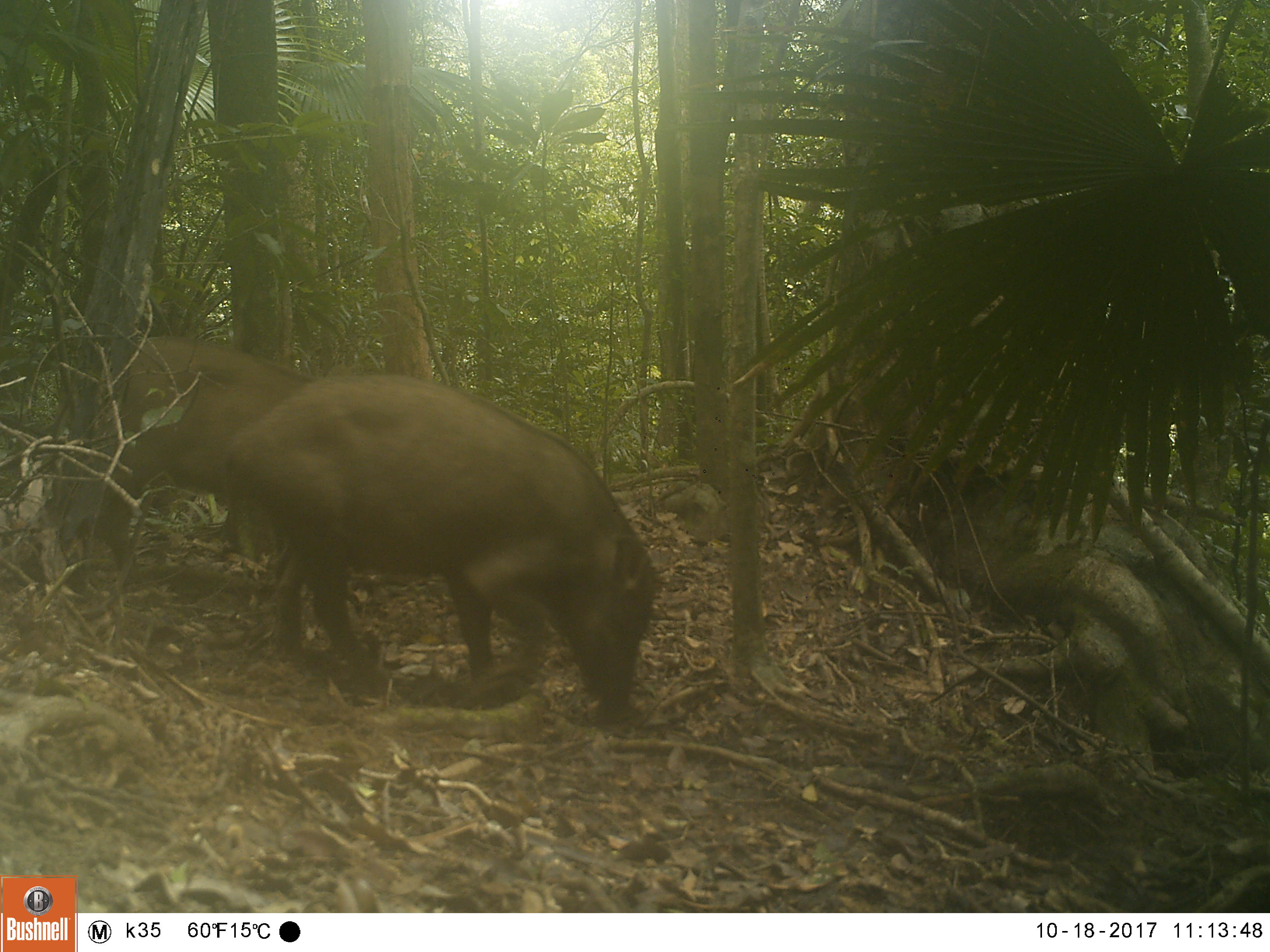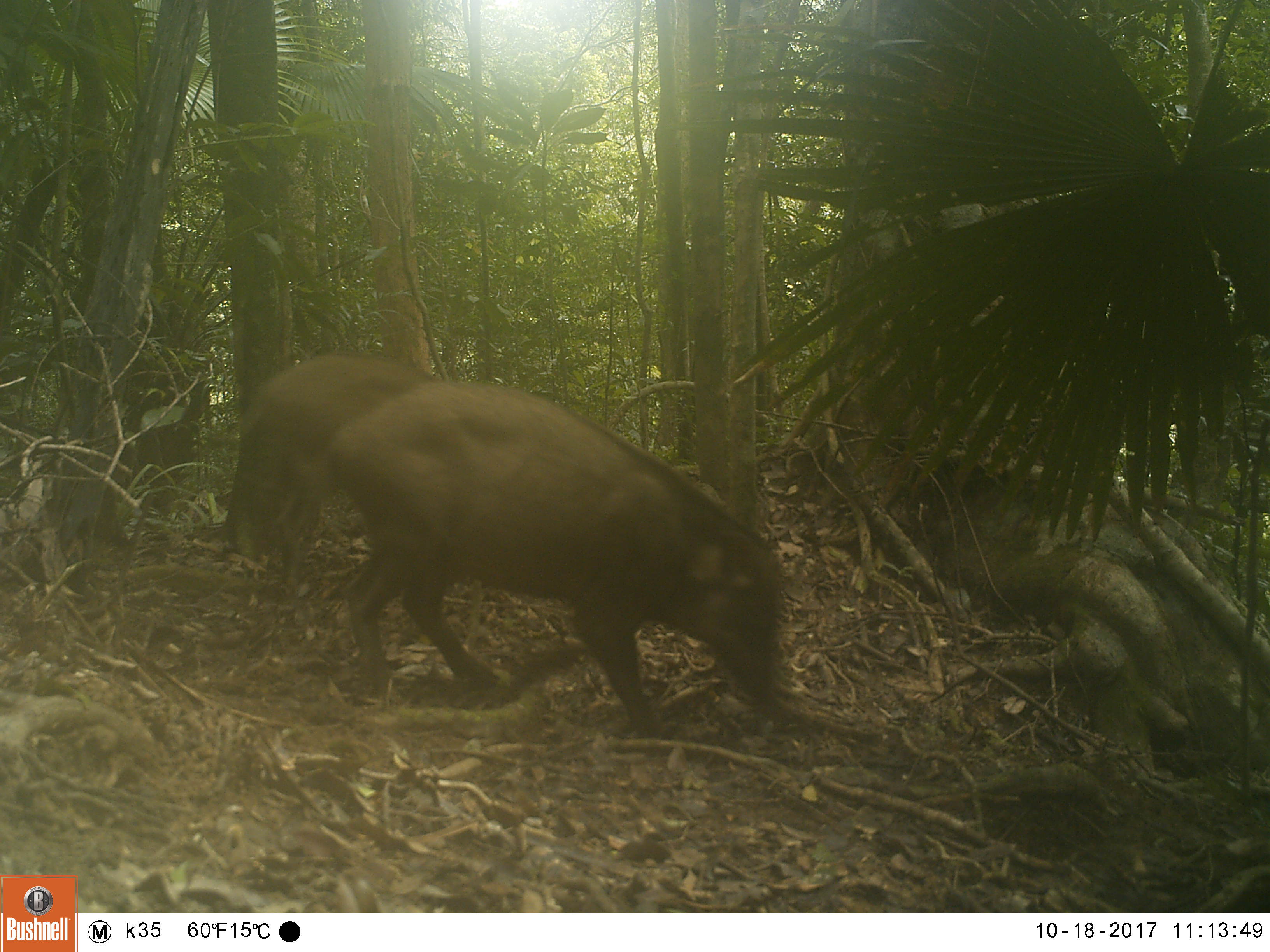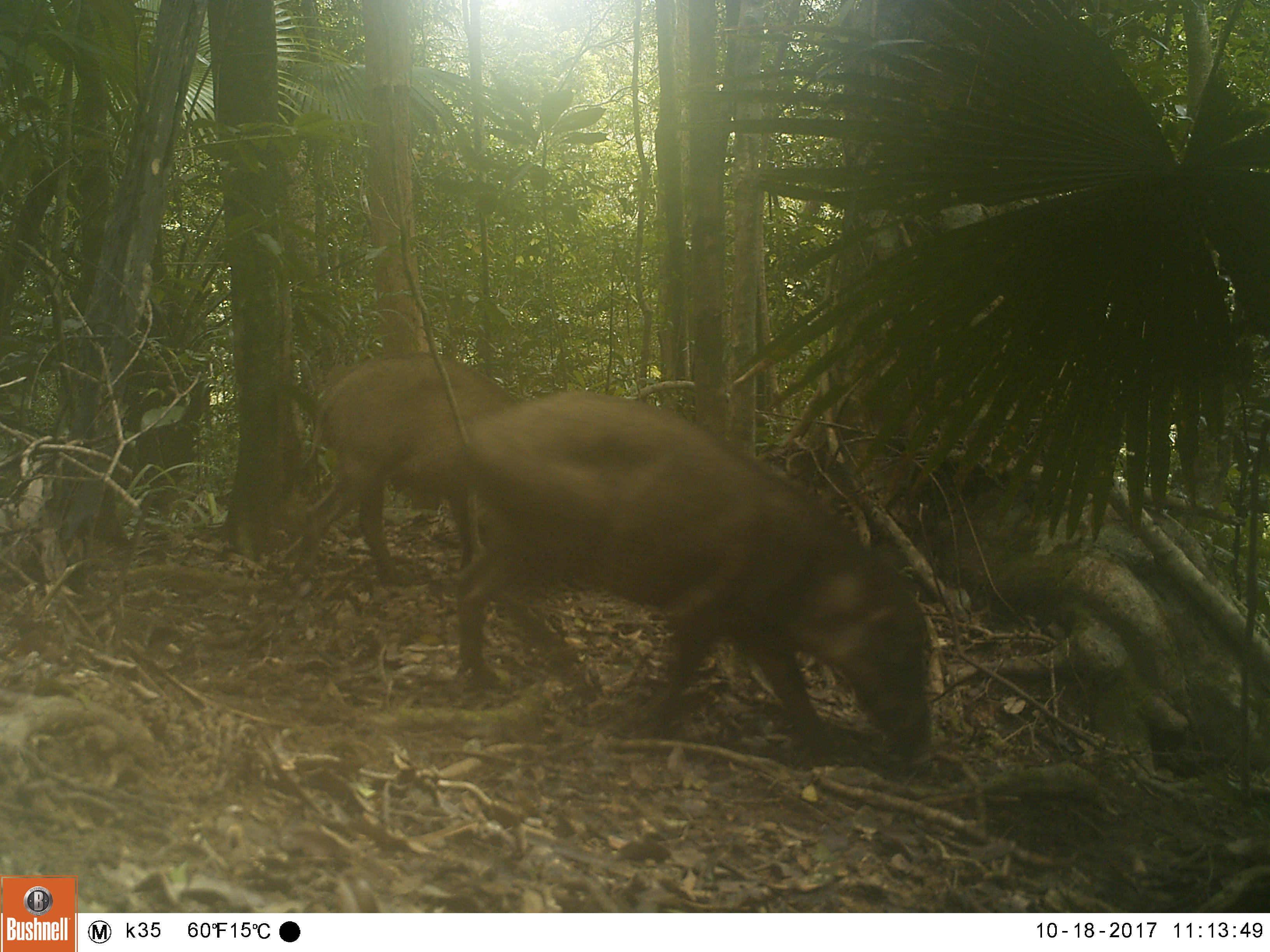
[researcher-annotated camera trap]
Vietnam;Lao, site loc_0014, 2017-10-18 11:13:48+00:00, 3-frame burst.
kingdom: Animalia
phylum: Chordata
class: Mammalia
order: Artiodactyla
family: Suidae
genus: Sus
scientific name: Sus scrofa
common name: eurasian wild pig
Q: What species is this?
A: Eurasian wild pig (Sus scrofa).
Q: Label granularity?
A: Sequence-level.